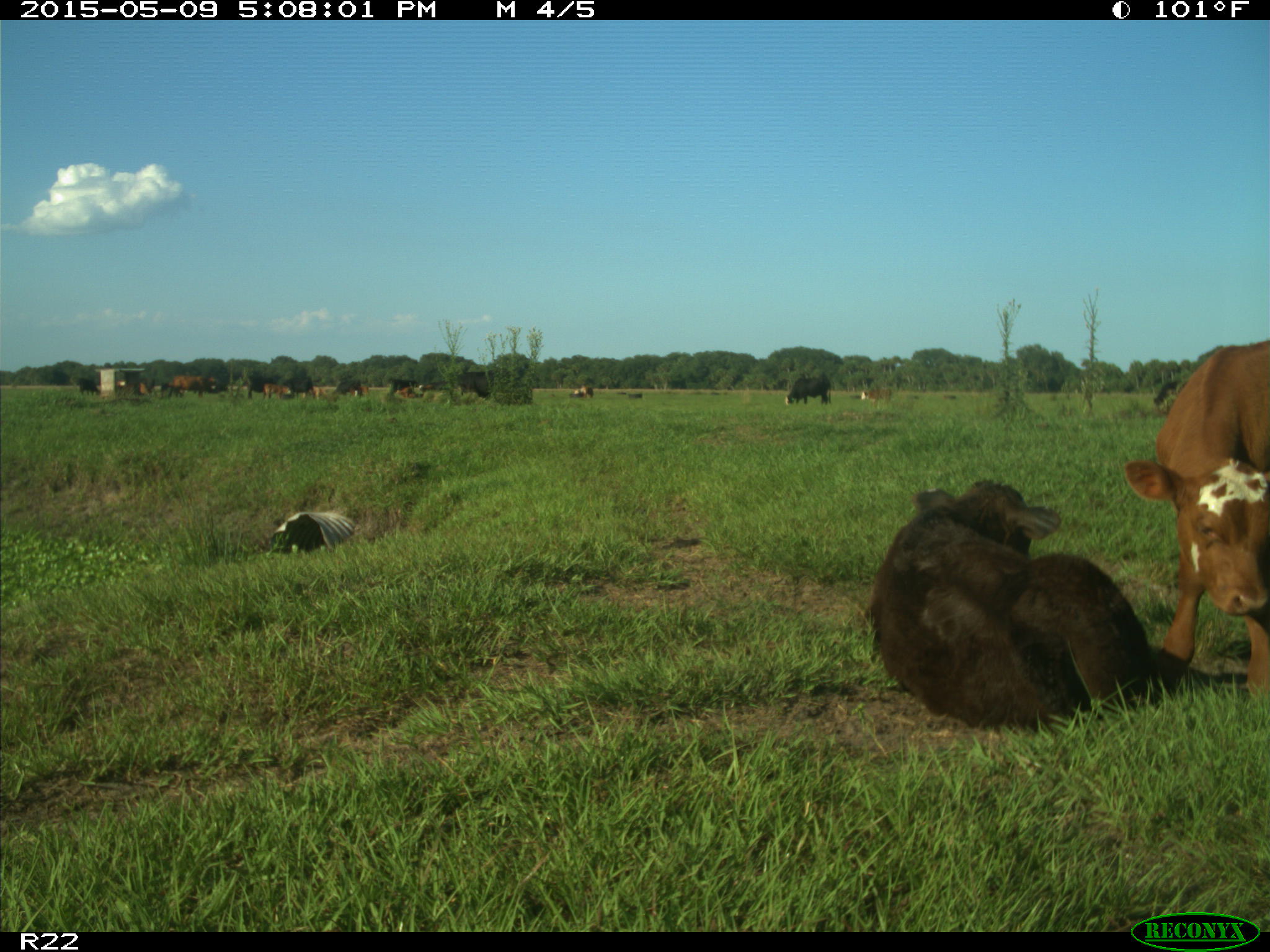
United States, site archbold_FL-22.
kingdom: Animalia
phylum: Chordata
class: Mammalia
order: Artiodactyla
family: Bovidae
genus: Bos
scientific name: Bos taurus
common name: domestic cow